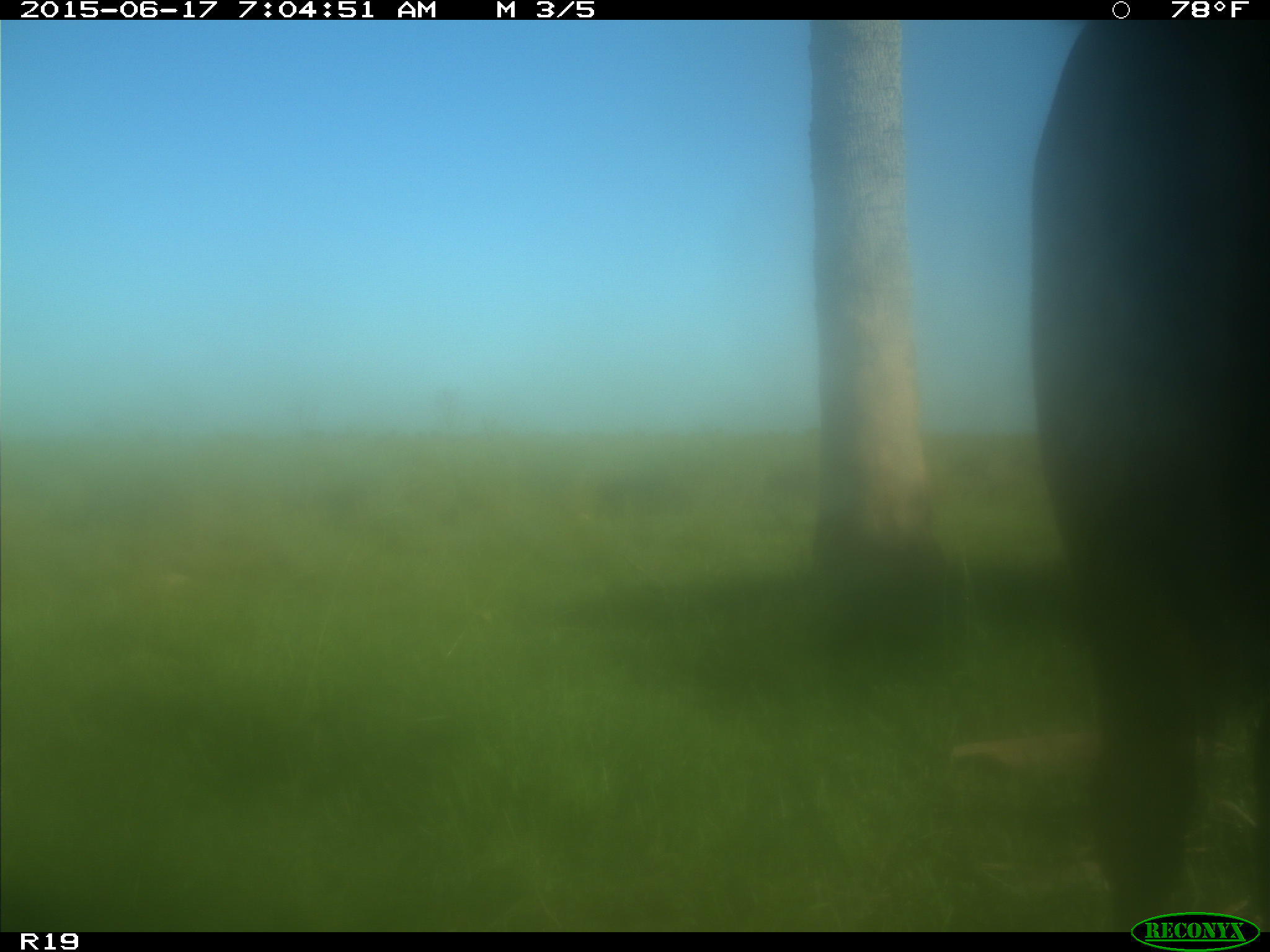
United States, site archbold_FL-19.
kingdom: Animalia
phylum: Chordata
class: Mammalia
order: Artiodactyla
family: Bovidae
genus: Bos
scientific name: Bos taurus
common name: domestic cow